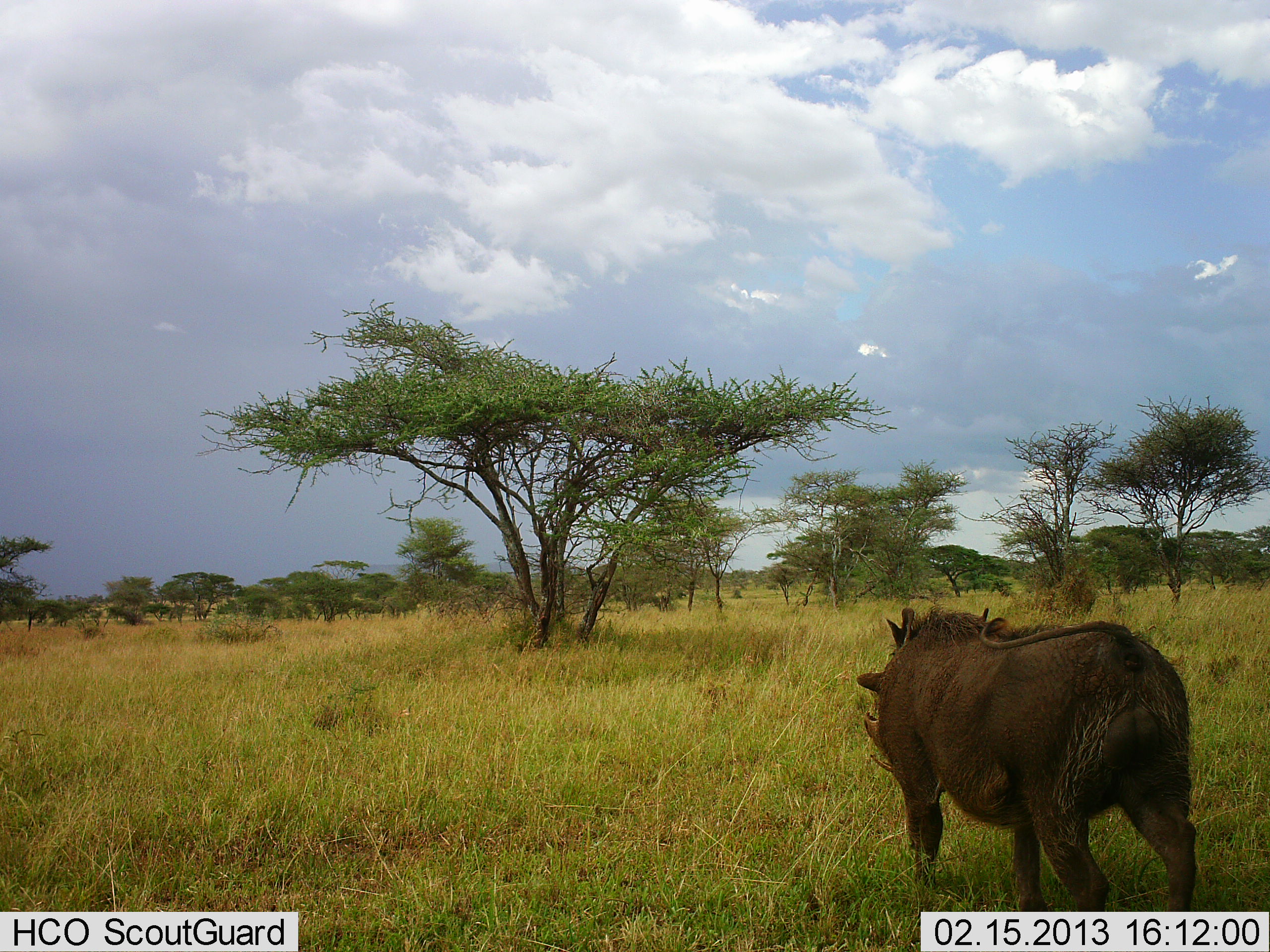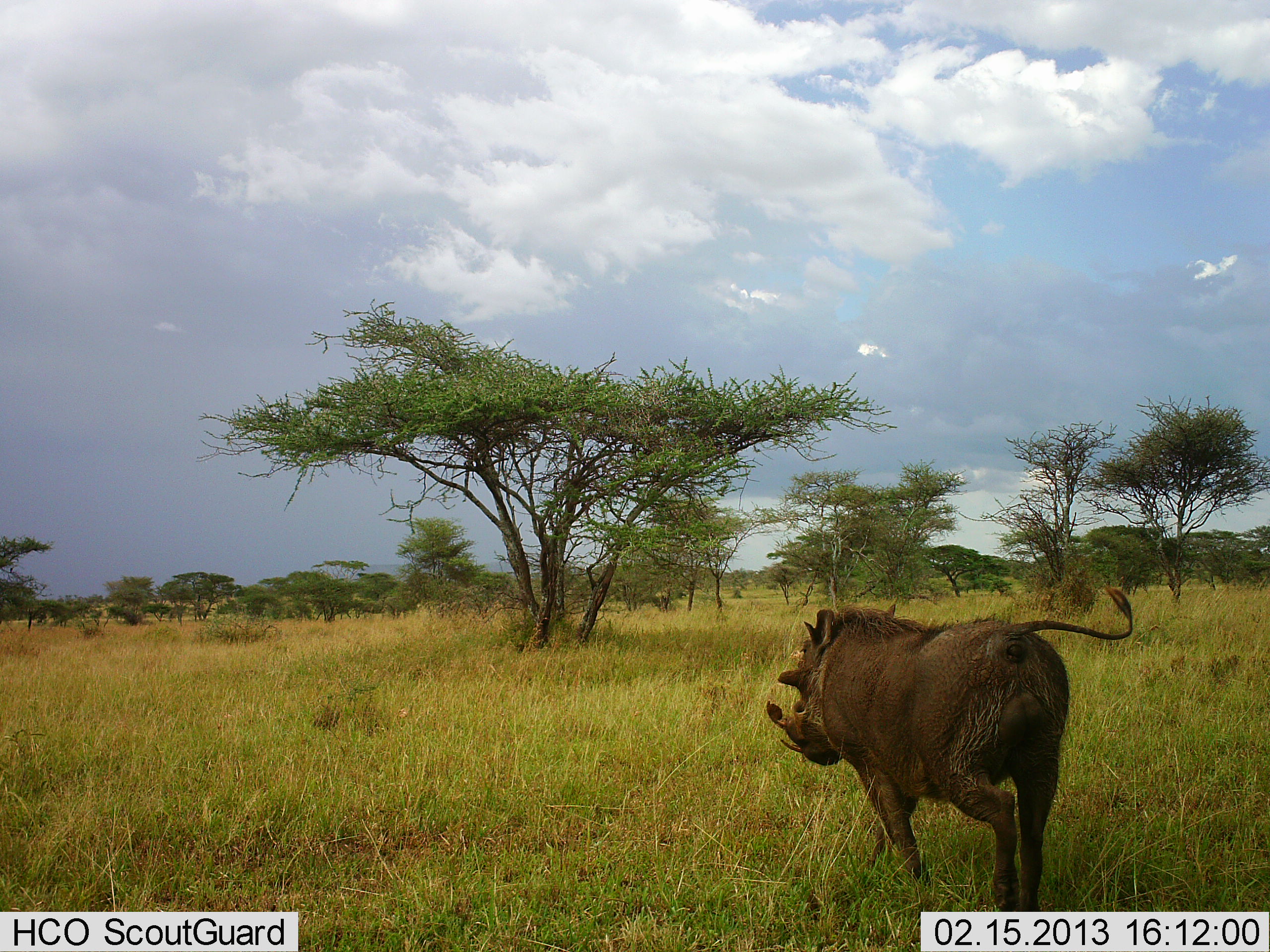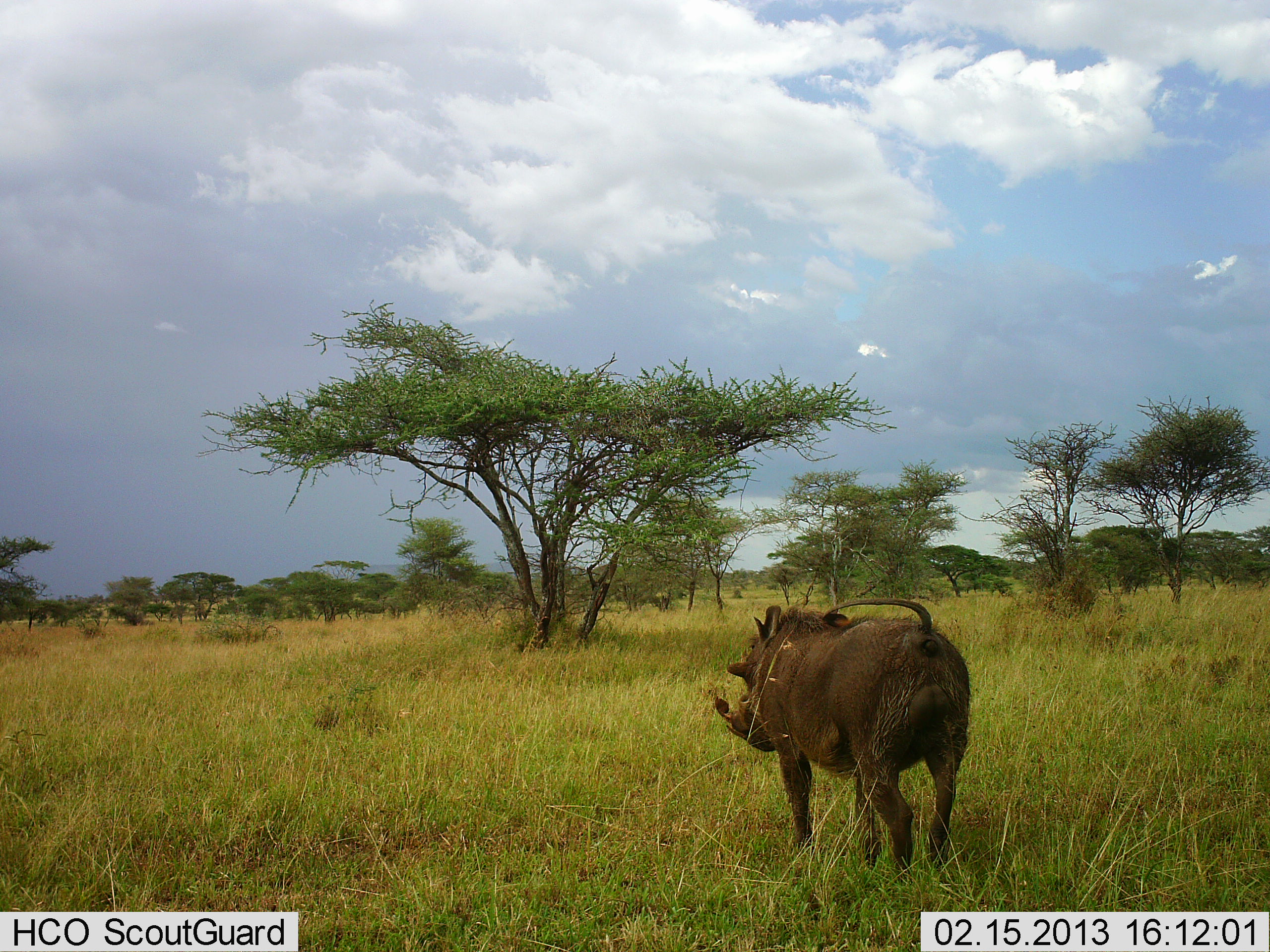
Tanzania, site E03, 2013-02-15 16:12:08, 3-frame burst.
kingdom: Animalia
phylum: Chordata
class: Mammalia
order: Artiodactyla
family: Suidae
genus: Phacochoerus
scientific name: Phacochoerus africanus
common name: warthog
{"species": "warthog (Phacochoerus africanus)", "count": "1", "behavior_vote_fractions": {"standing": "5%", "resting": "0%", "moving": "98%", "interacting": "0%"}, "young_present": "0%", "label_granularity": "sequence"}